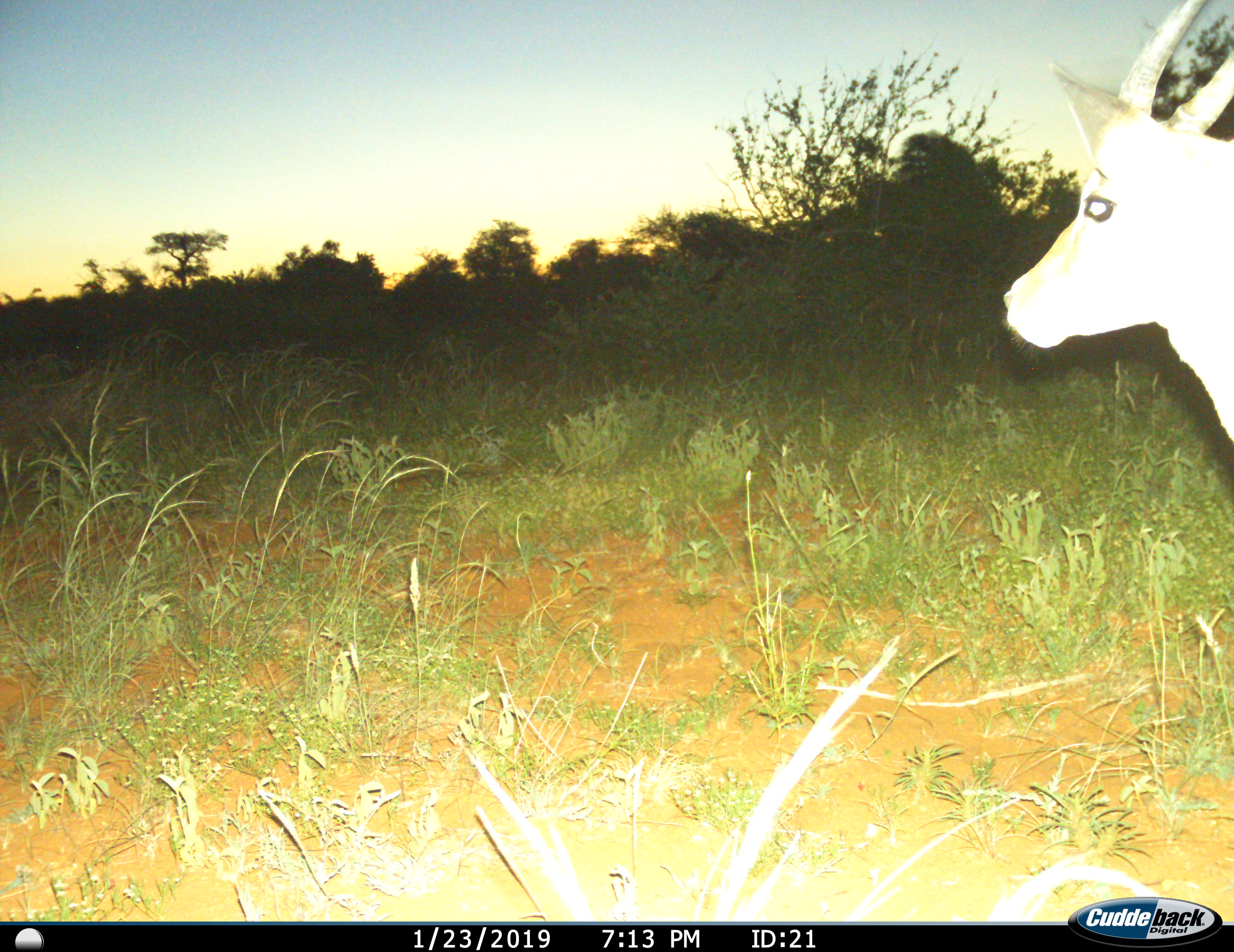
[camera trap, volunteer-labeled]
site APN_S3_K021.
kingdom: Animalia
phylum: Chordata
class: Mammalia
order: Artiodactyla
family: Bovidae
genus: Aepyceros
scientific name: Aepyceros melampus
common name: impala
Impala (Aepyceros melampus), count 1. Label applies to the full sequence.